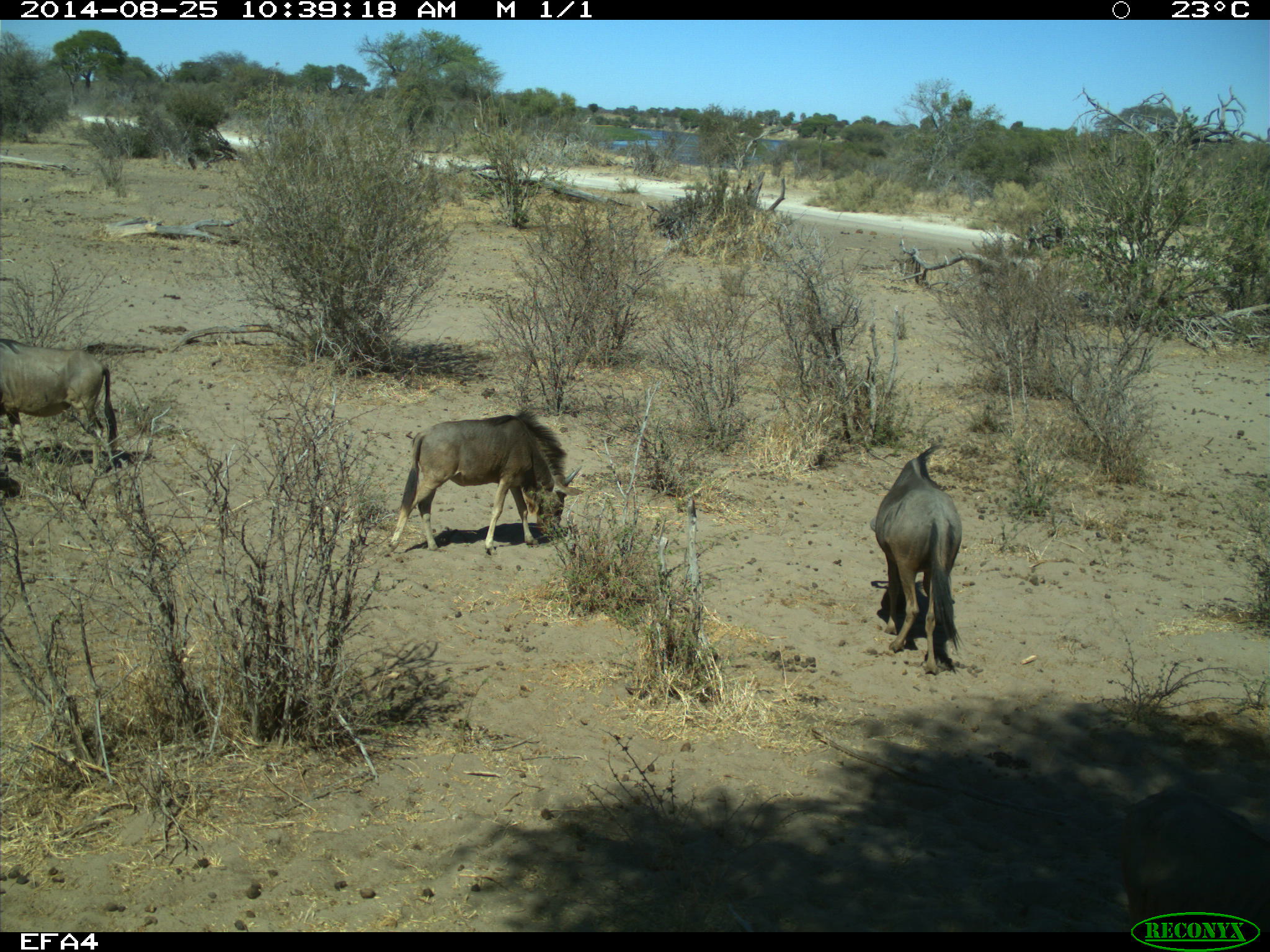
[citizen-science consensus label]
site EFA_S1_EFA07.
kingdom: Animalia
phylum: Chordata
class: Mammalia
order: Artiodactyla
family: Bovidae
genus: Connochaetes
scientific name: Connochaetes taurinus taurinus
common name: blue wildebeest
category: wildebeestblue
Wildebeestblue (blue wildebeest) (Connochaetes taurinus taurinus), count 3. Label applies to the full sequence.